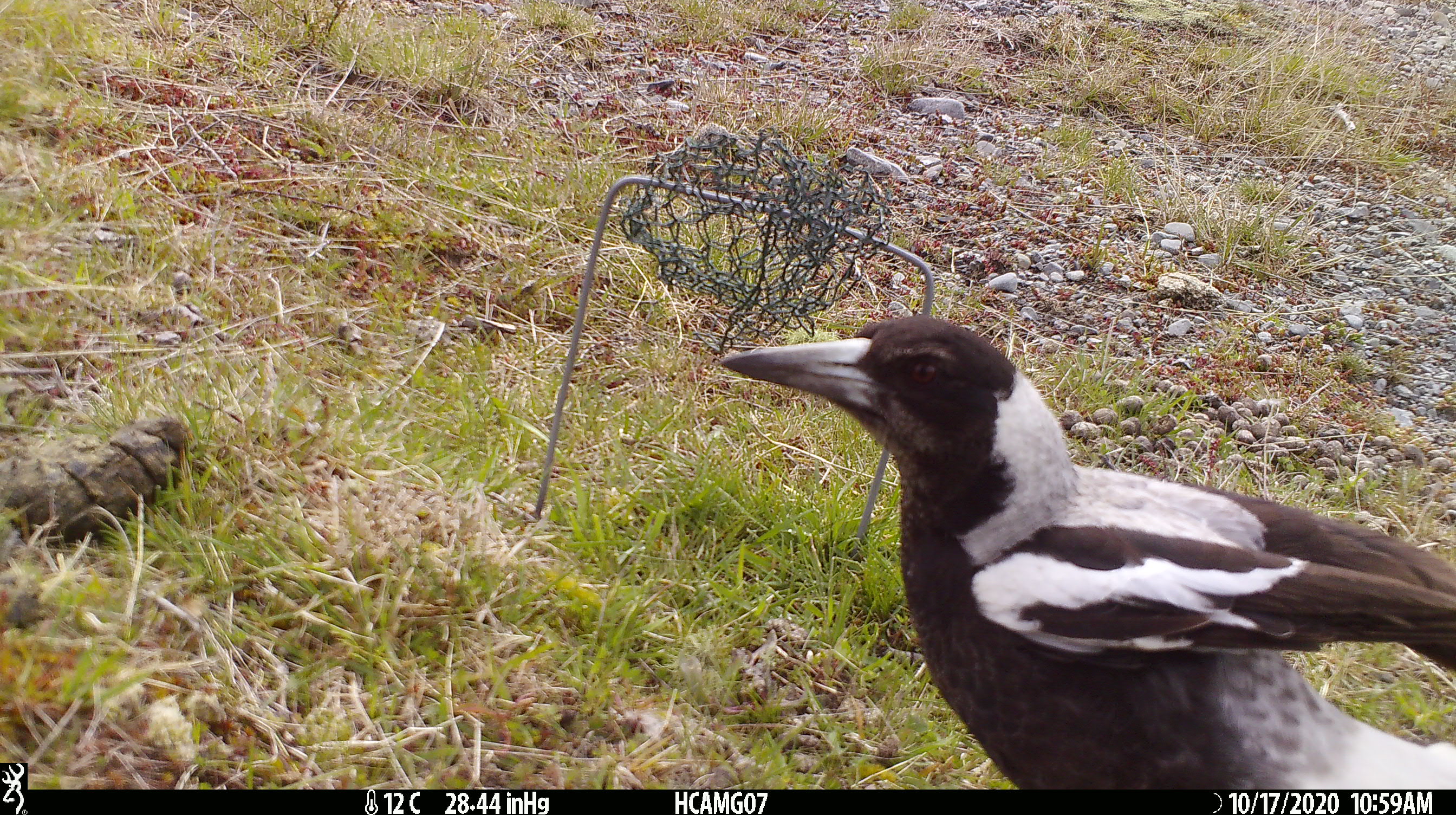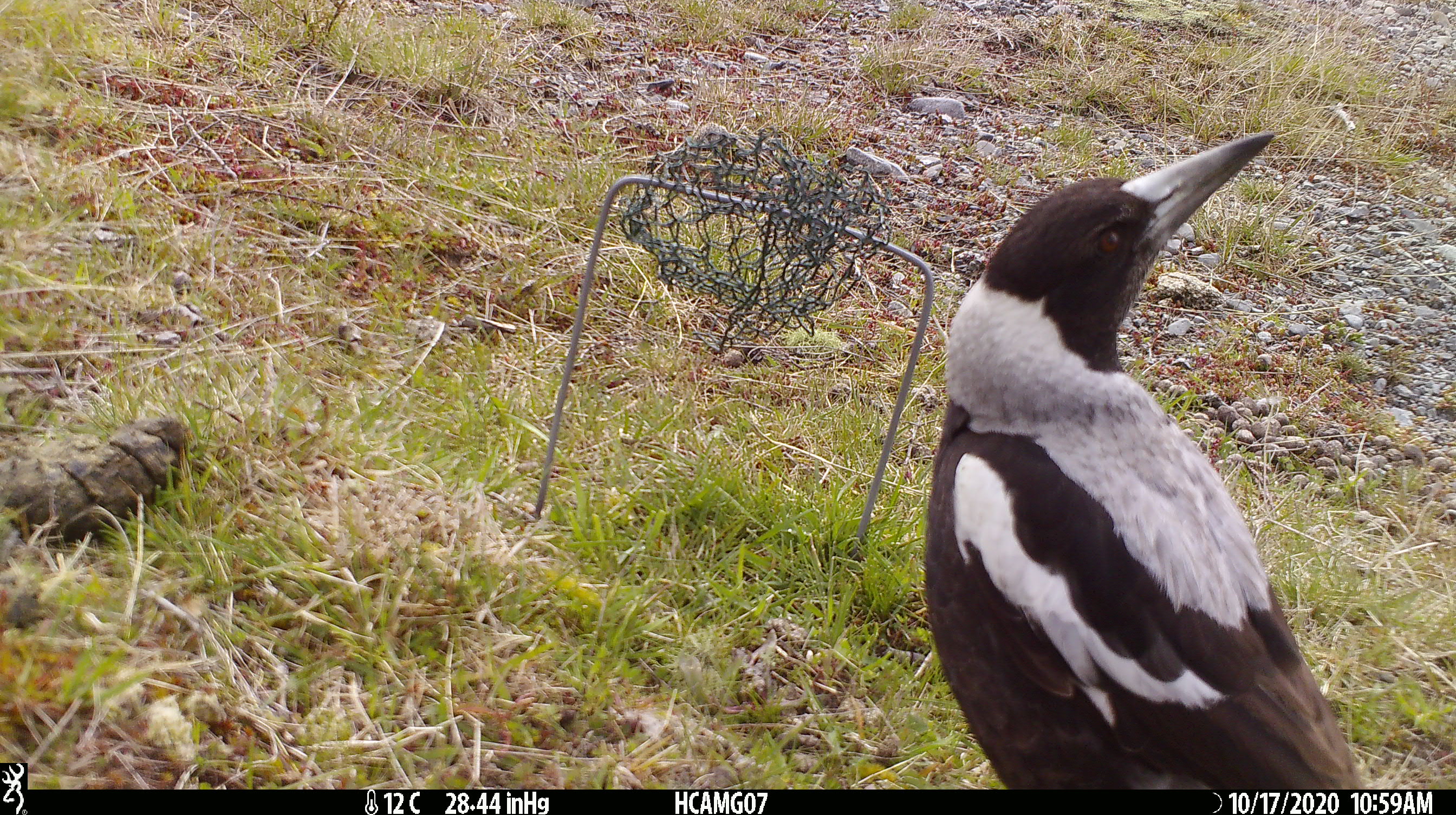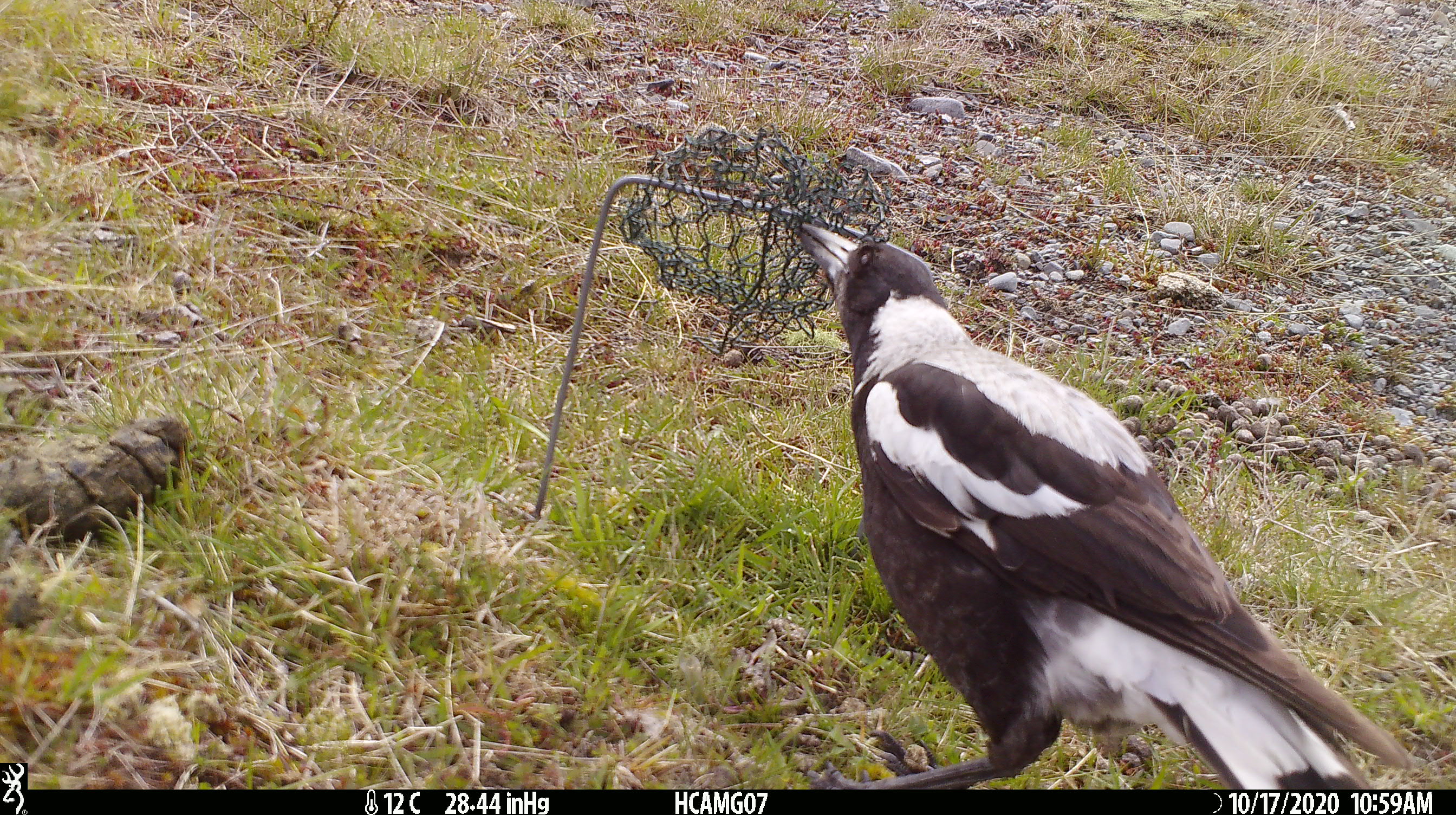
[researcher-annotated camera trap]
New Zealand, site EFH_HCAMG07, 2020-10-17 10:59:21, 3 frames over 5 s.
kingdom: Animalia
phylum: Chordata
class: Aves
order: Passeriformes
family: Artamidae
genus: Gymnorhina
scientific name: Gymnorhina tibicen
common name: australian magpie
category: magpie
Magpie (australian magpie) (Gymnorhina tibicen).